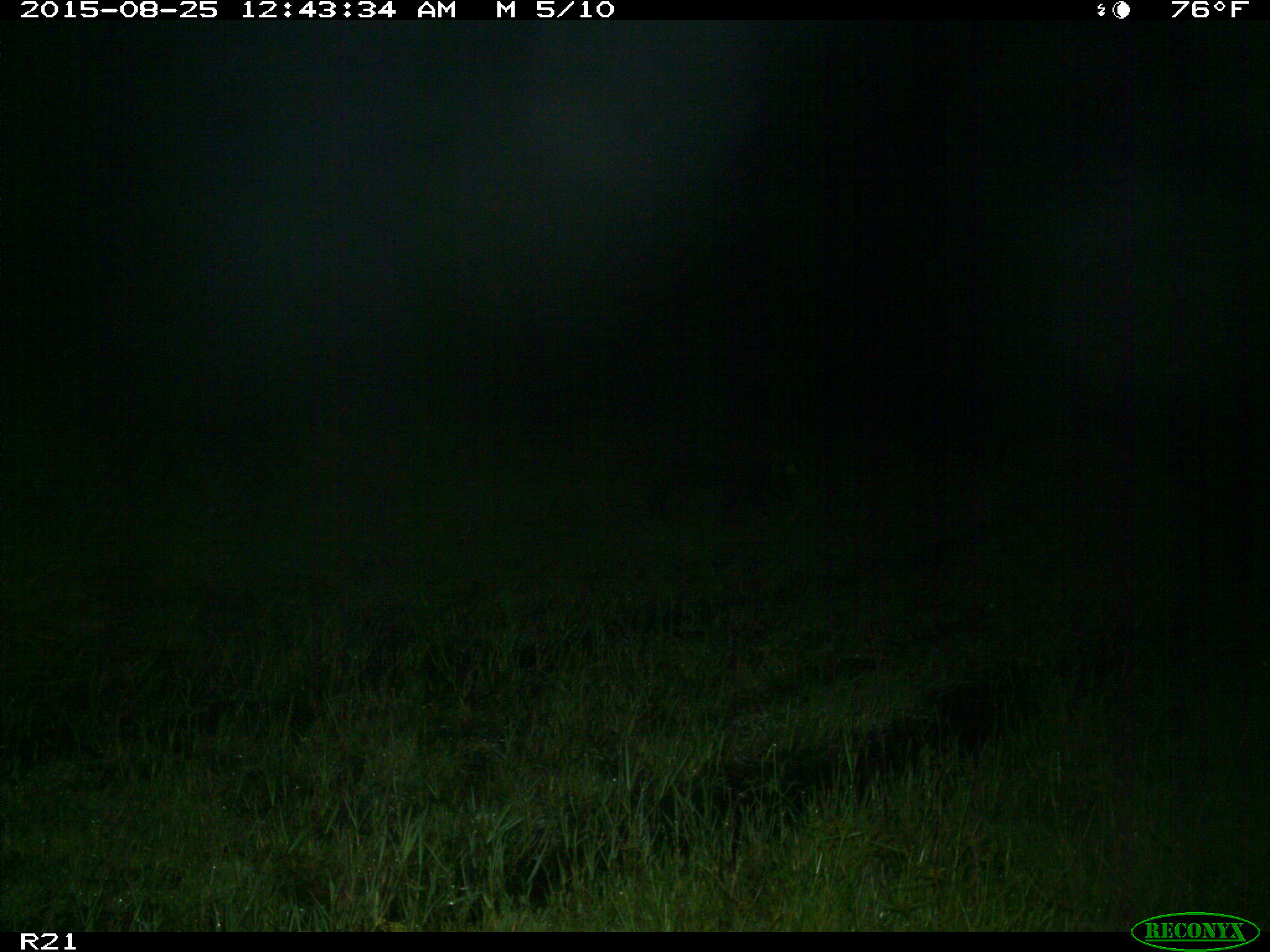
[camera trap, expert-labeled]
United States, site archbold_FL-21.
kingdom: Animalia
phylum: Chordata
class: Mammalia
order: Artiodactyla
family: Suidae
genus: Sus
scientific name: Sus scrofa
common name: wild boar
Sus scrofa (wild boar).